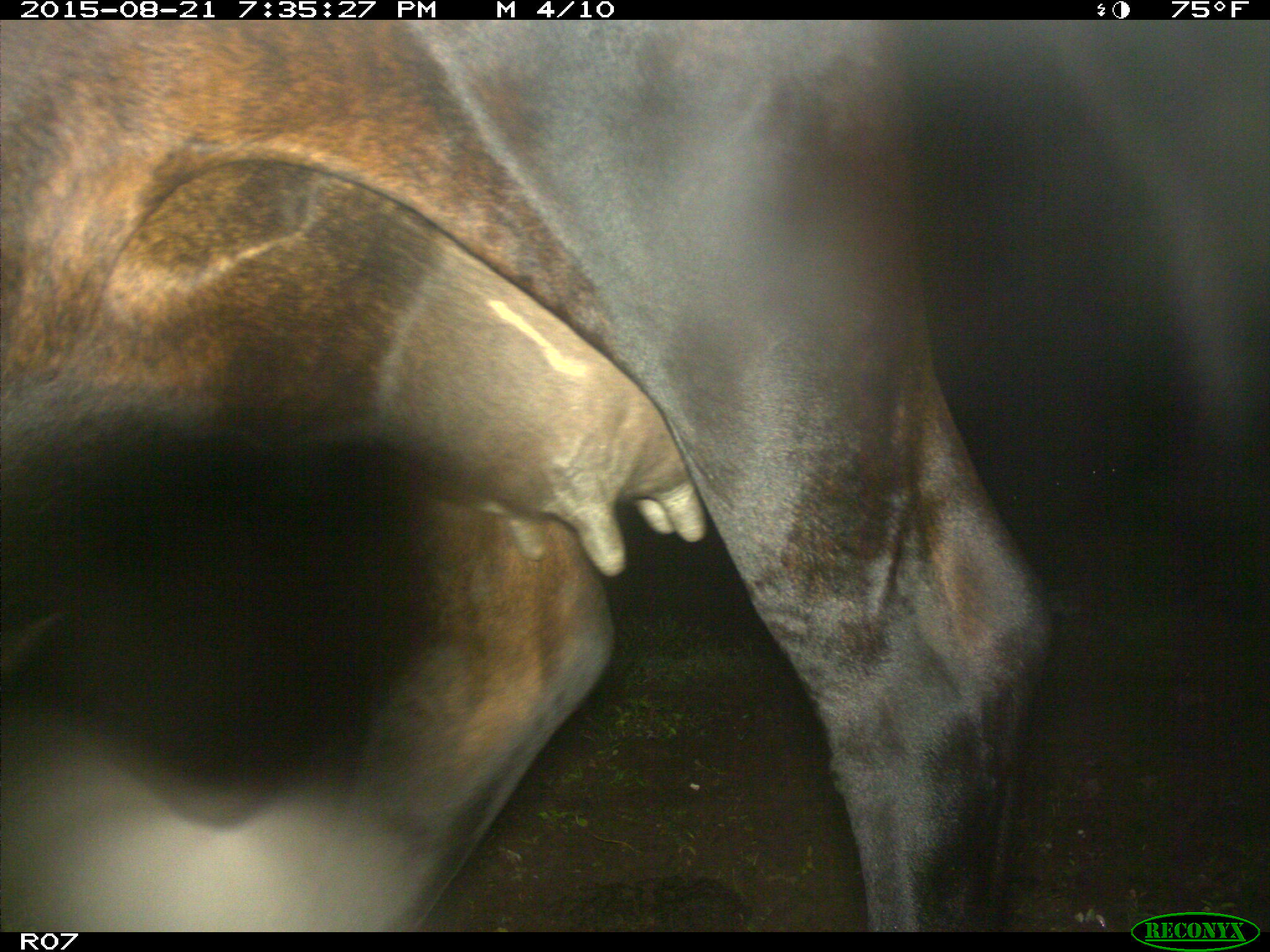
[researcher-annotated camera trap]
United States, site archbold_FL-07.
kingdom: Animalia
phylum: Chordata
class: Mammalia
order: Artiodactyla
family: Bovidae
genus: Bos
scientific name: Bos taurus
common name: domestic cow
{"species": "Bos taurus (domestic cow)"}